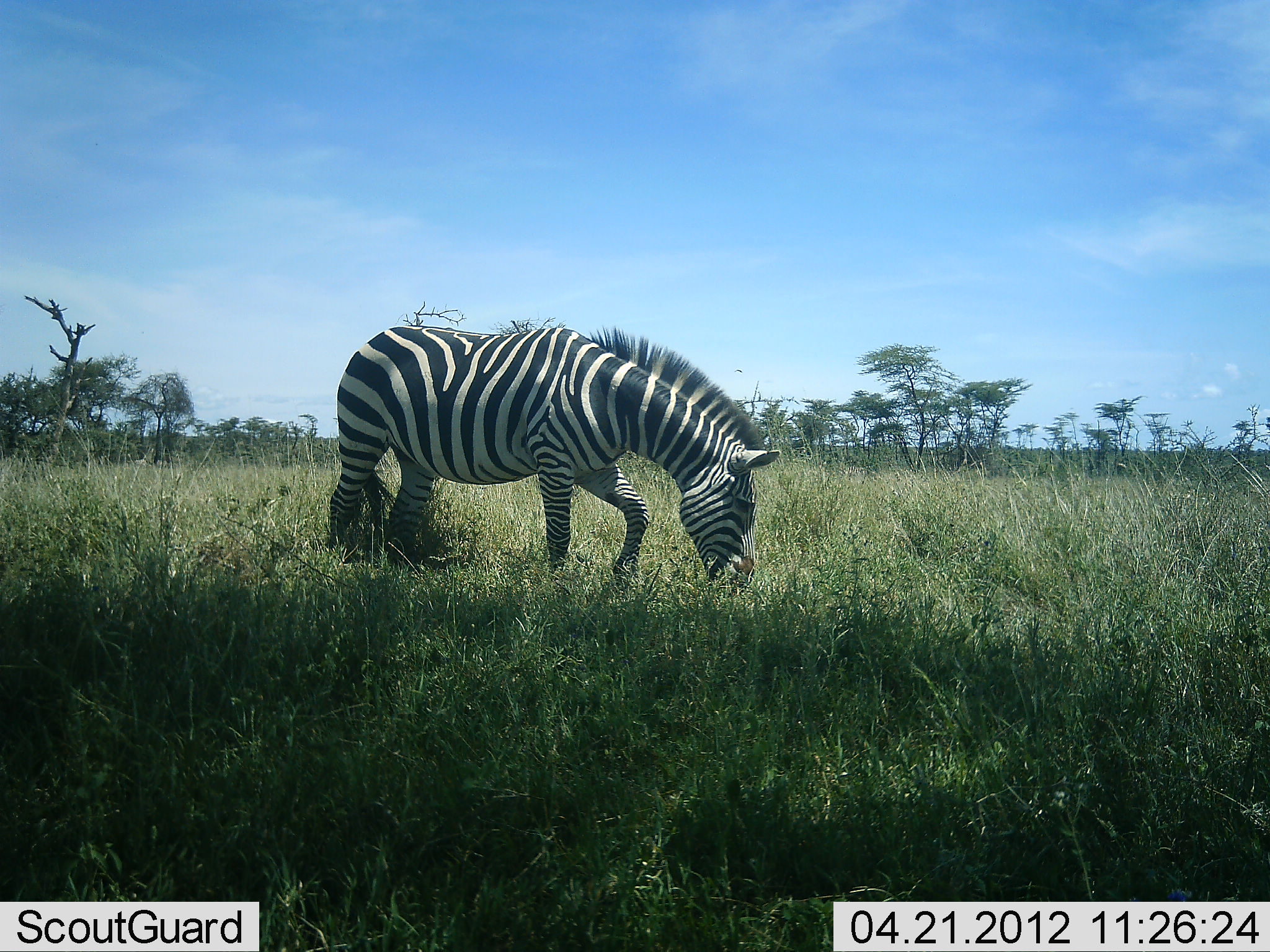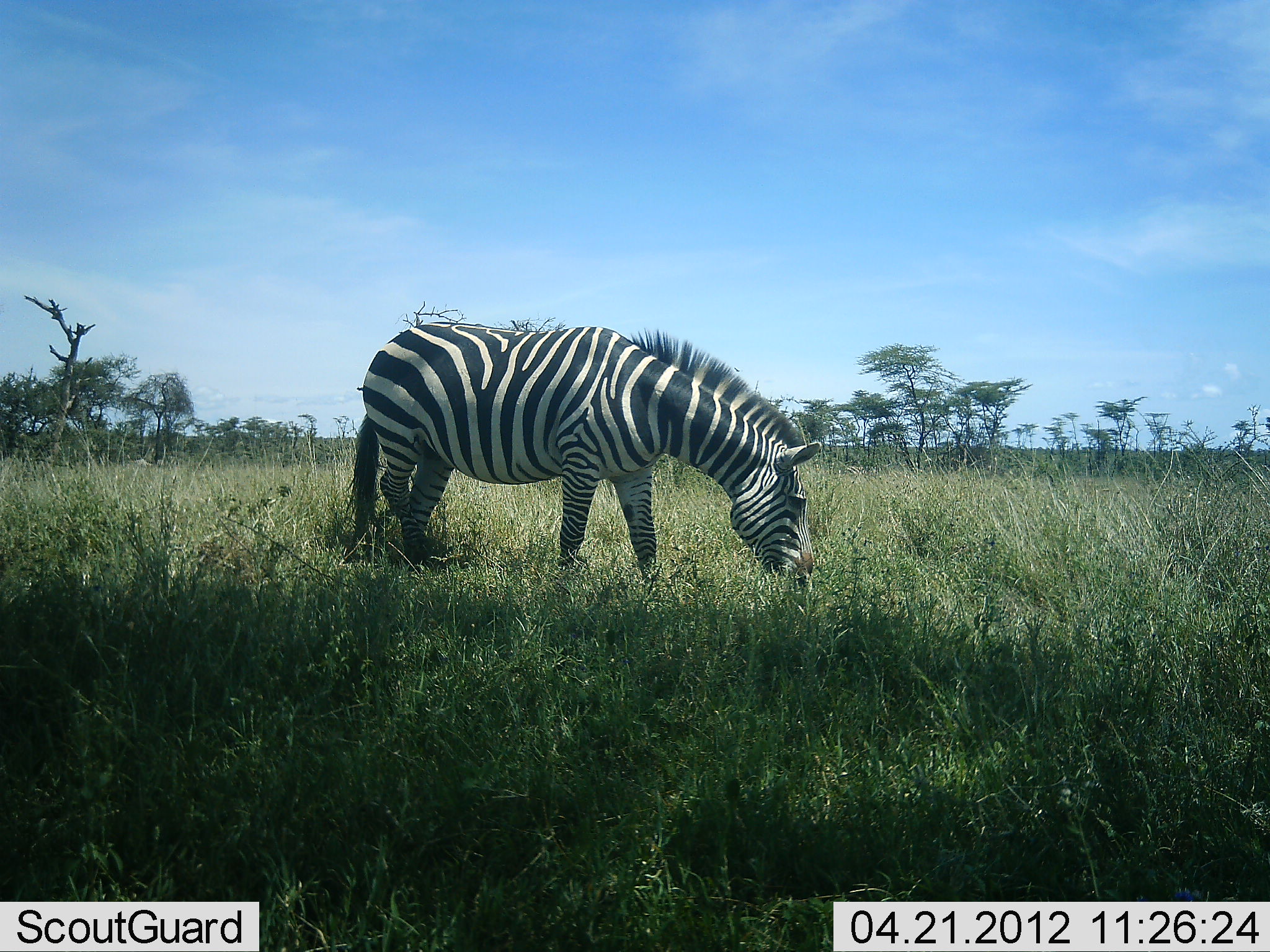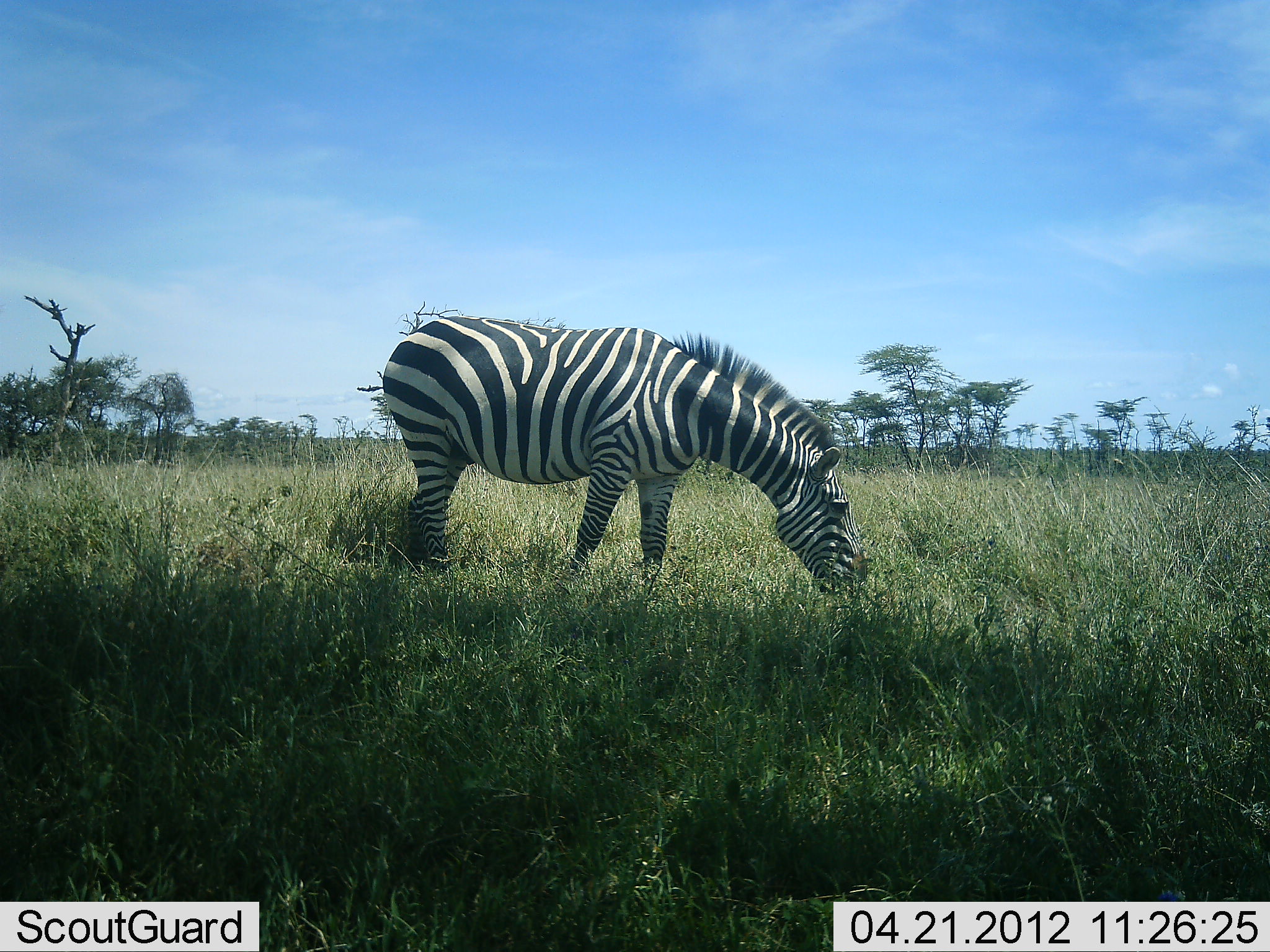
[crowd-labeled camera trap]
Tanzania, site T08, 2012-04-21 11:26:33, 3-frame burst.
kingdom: Animalia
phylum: Chordata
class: Mammalia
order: Perissodactyla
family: Equidae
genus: Equus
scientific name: Equus quagga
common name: plains zebra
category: zebra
Zebra (plains zebra) (Equus quagga), count 1. Behavior (volunteer vote fractions): standing 8%, resting 0%, moving 29%, interacting 0%. Young present (vote fraction): 0%. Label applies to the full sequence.